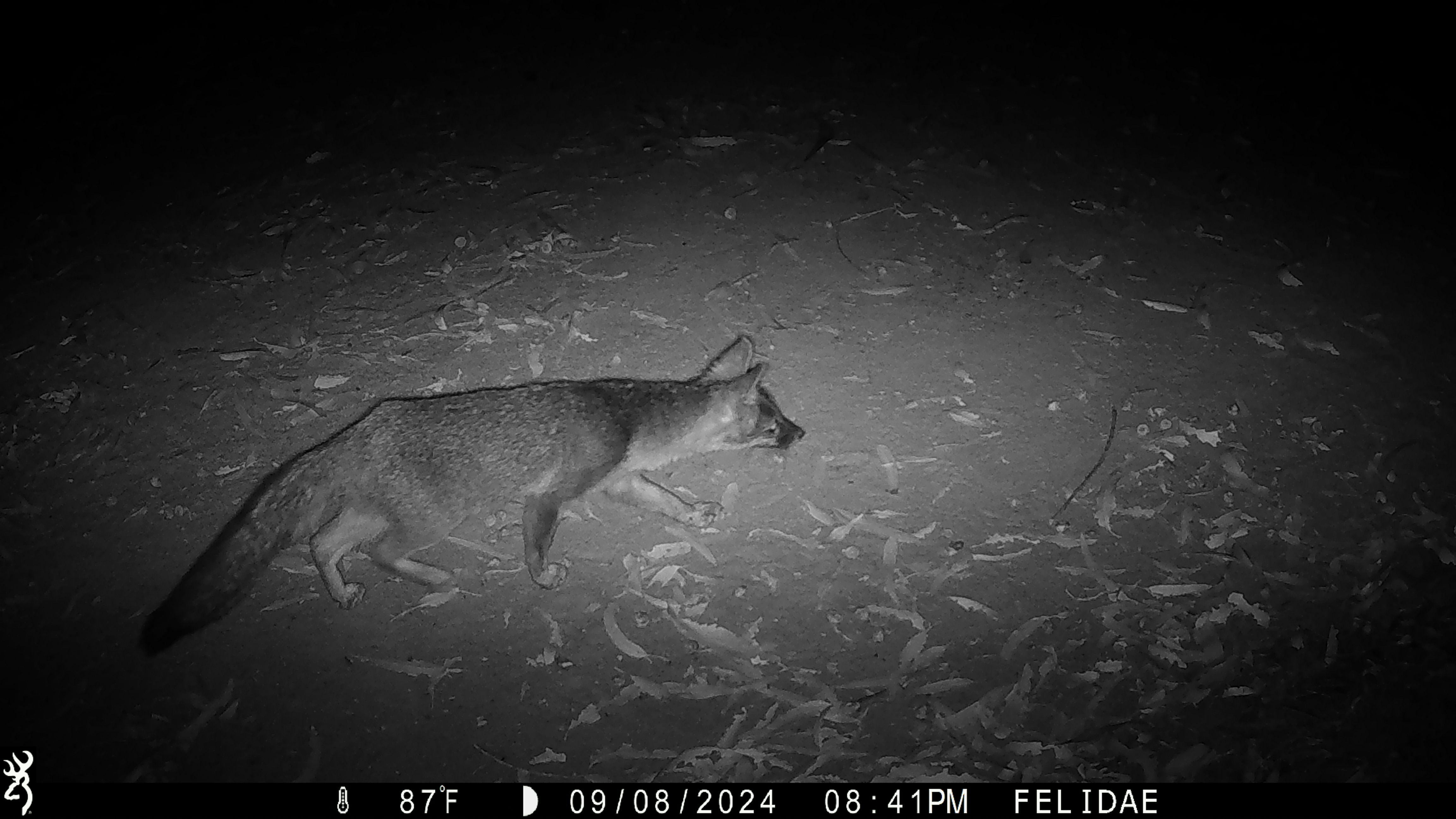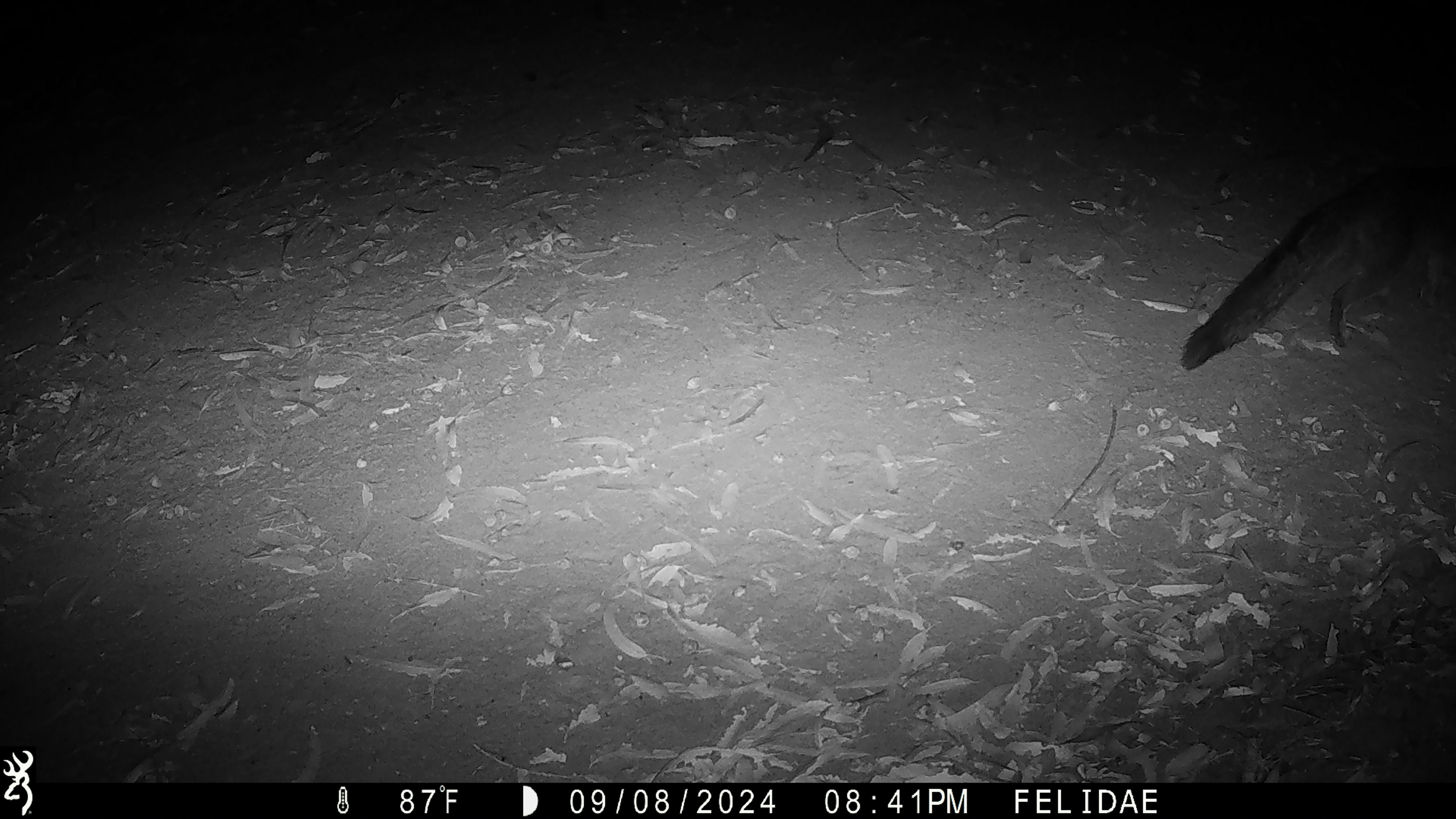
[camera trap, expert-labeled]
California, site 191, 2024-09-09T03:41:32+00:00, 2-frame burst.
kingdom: Animalia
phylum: Chordata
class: Mammalia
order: Carnivora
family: Canidae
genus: Urocyon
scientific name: Urocyon cinereoargenteus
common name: gray fox